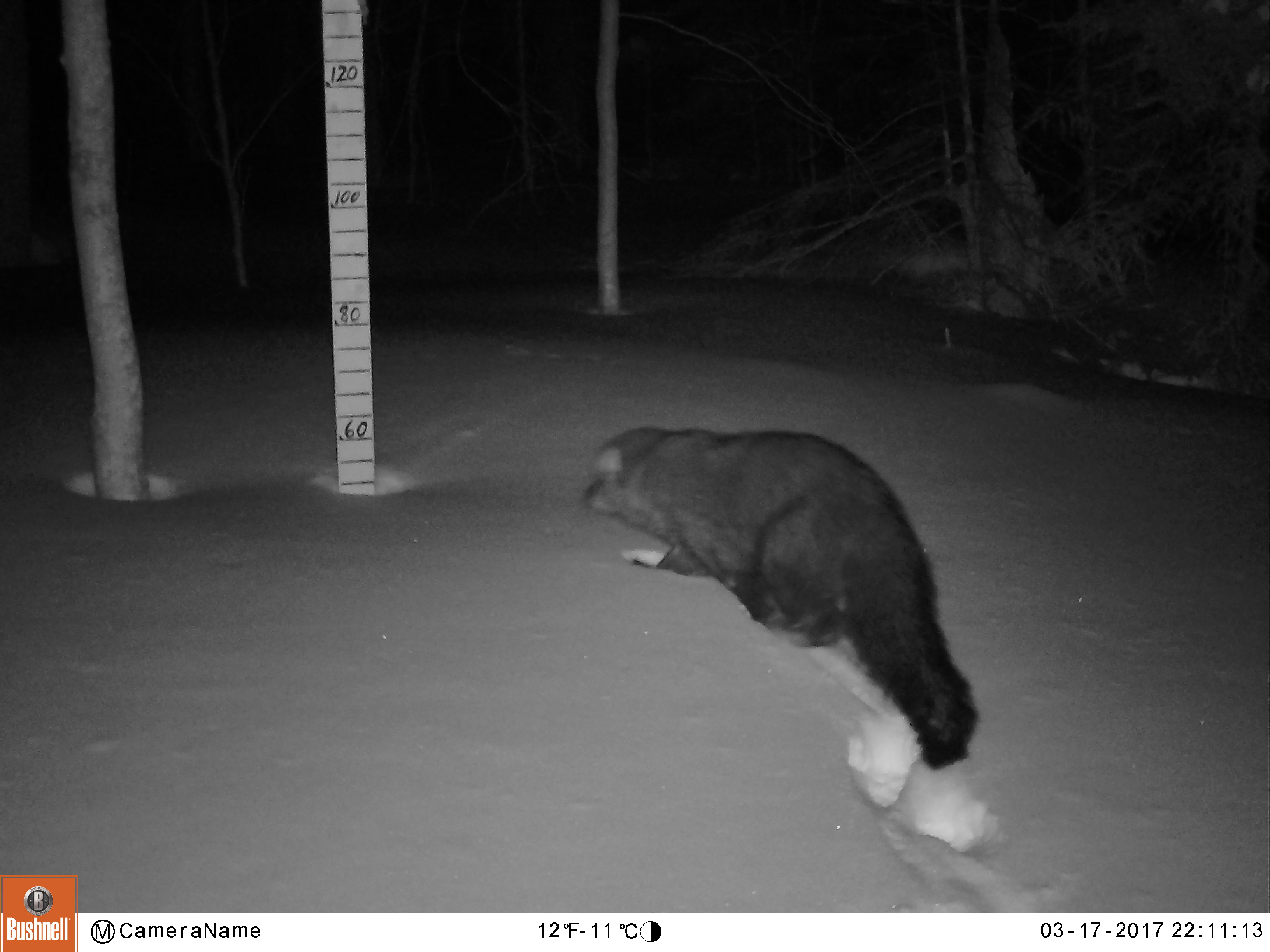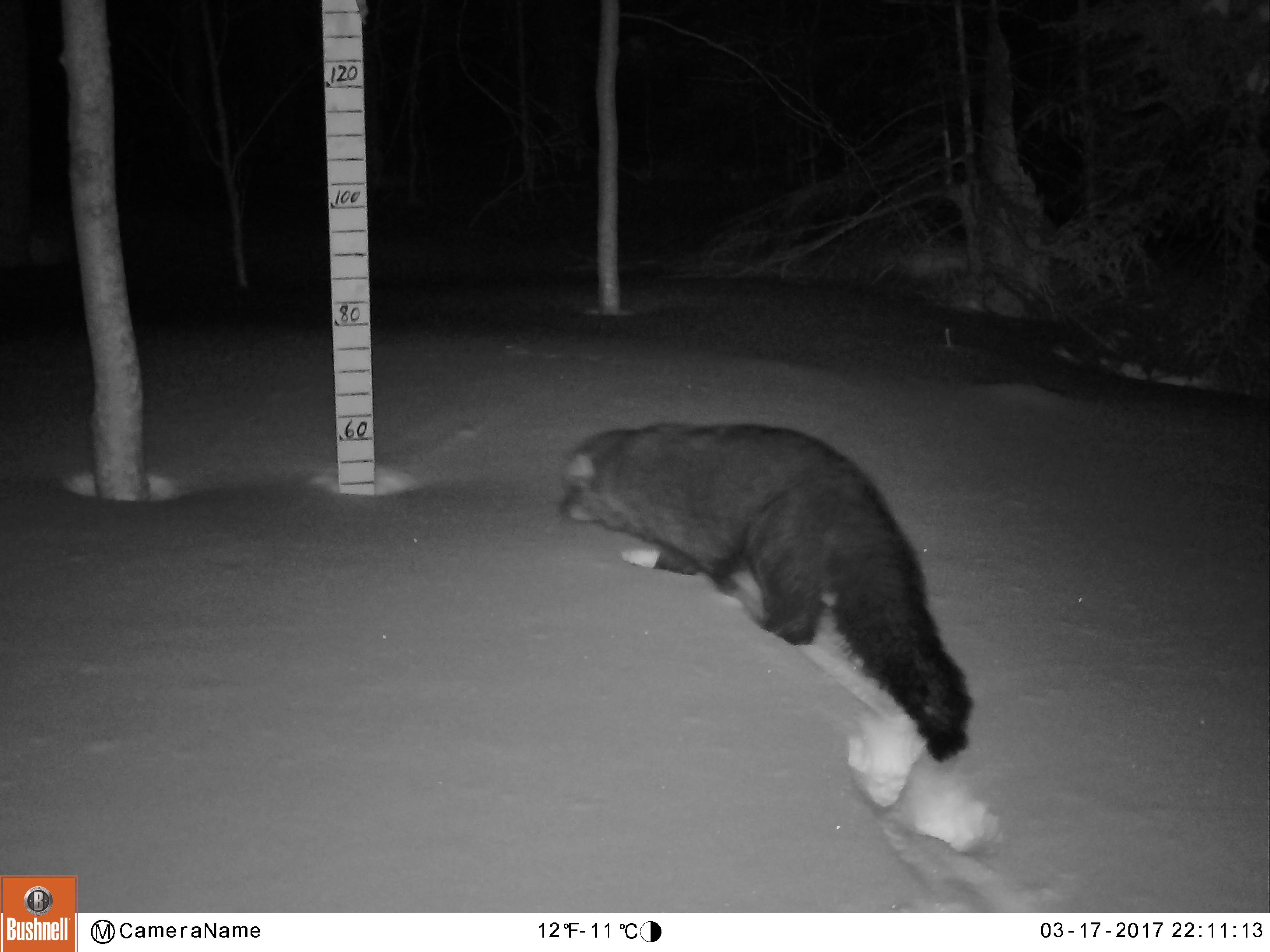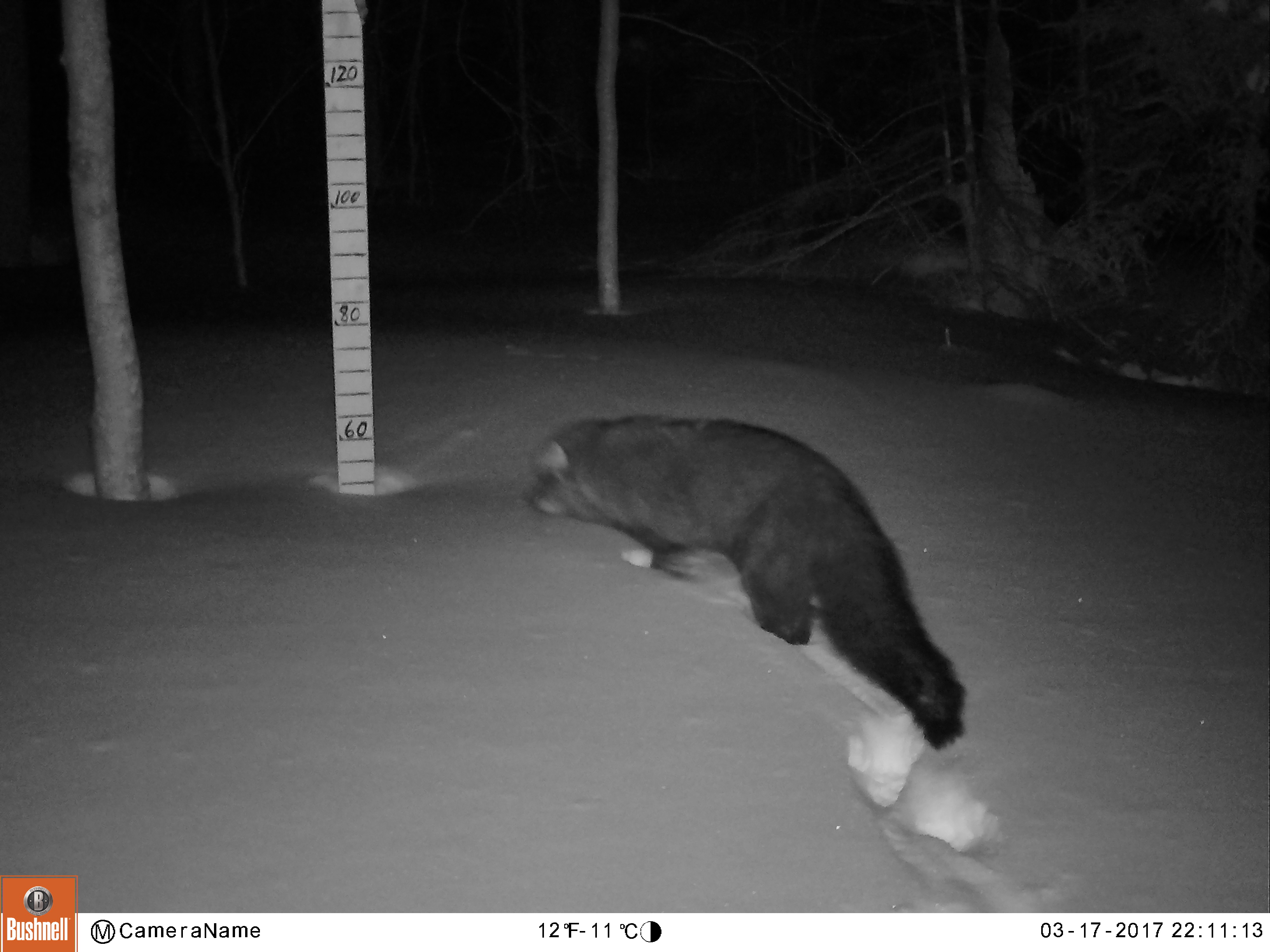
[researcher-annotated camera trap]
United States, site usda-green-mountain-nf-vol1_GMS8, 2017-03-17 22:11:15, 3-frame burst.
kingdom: Animalia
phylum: Chordata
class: Mammalia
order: Carnivora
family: Mustelidae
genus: Pekania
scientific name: Pekania pennanti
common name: fisher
Fisher (Pekania pennanti).